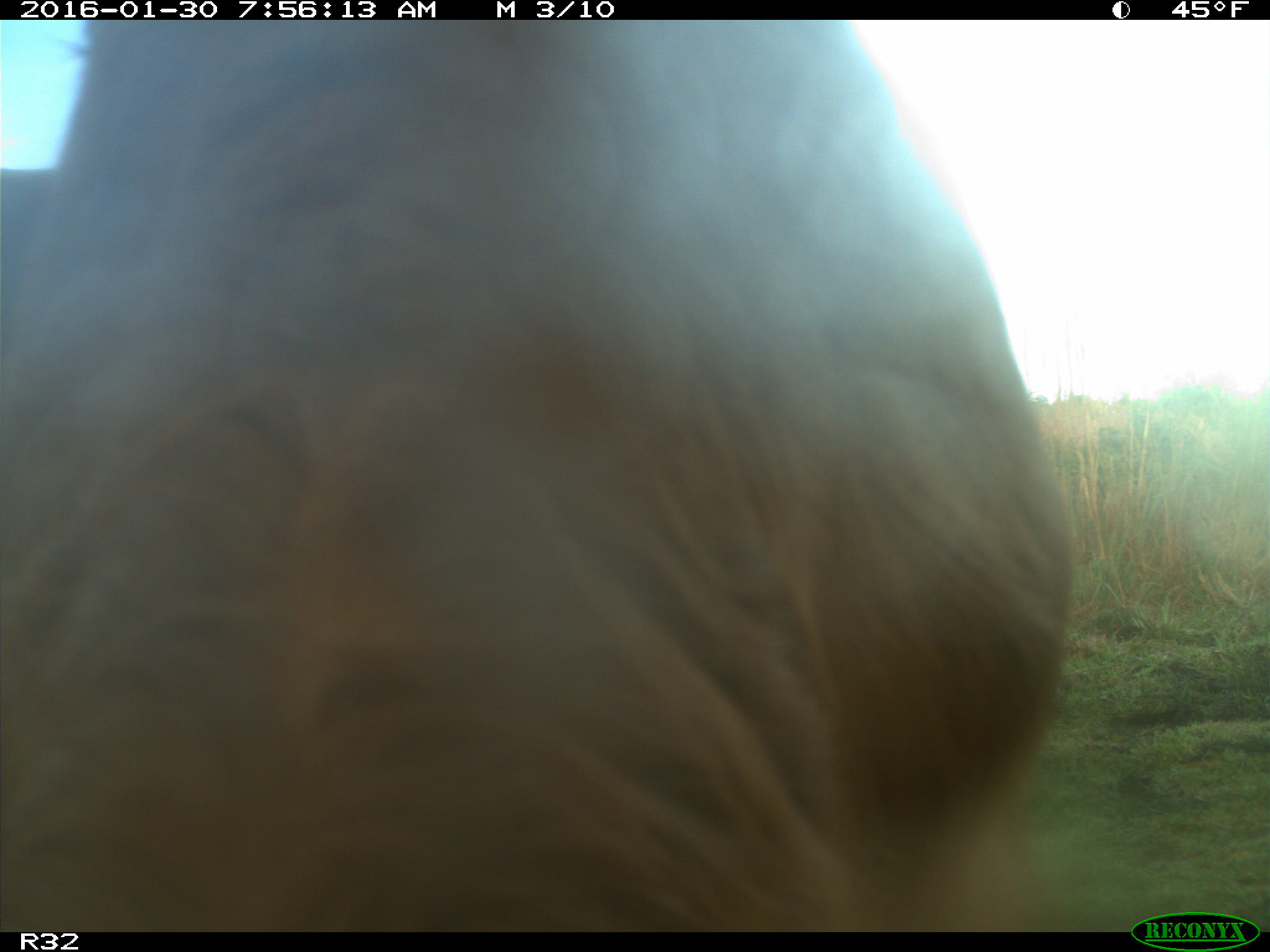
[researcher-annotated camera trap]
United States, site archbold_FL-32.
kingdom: Animalia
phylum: Chordata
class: Mammalia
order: Artiodactyla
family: Bovidae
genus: Bos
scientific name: Bos taurus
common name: domestic cow